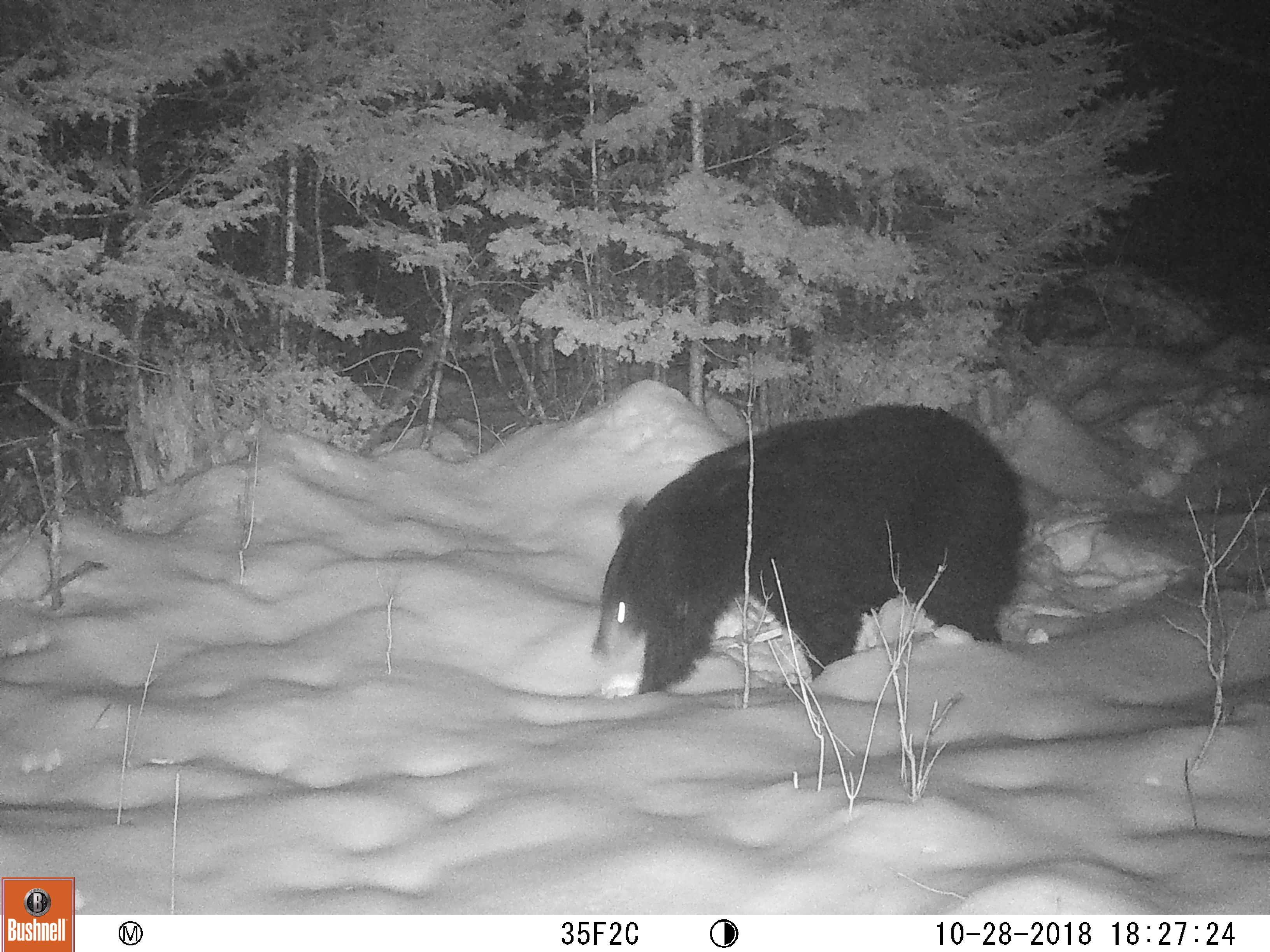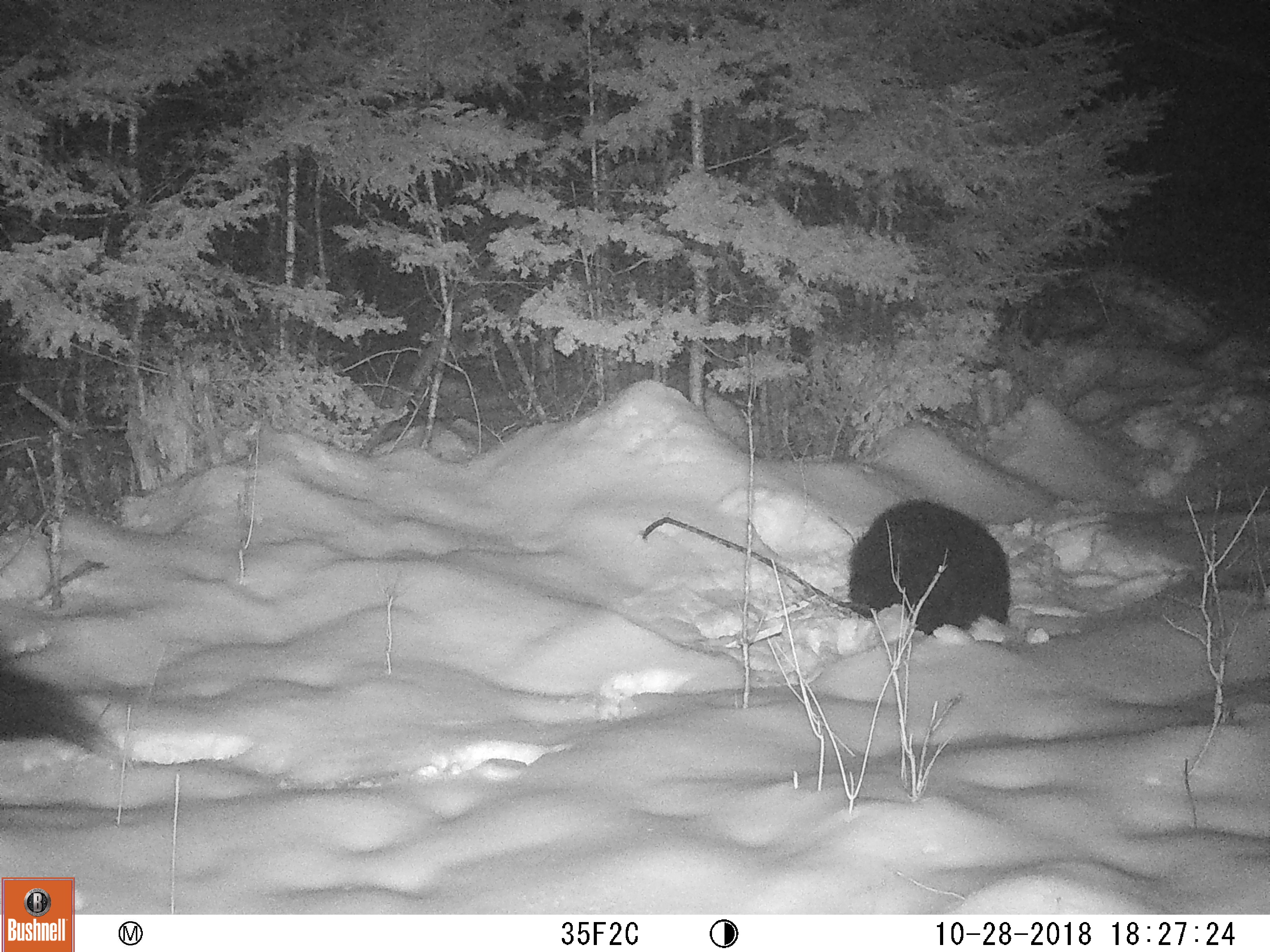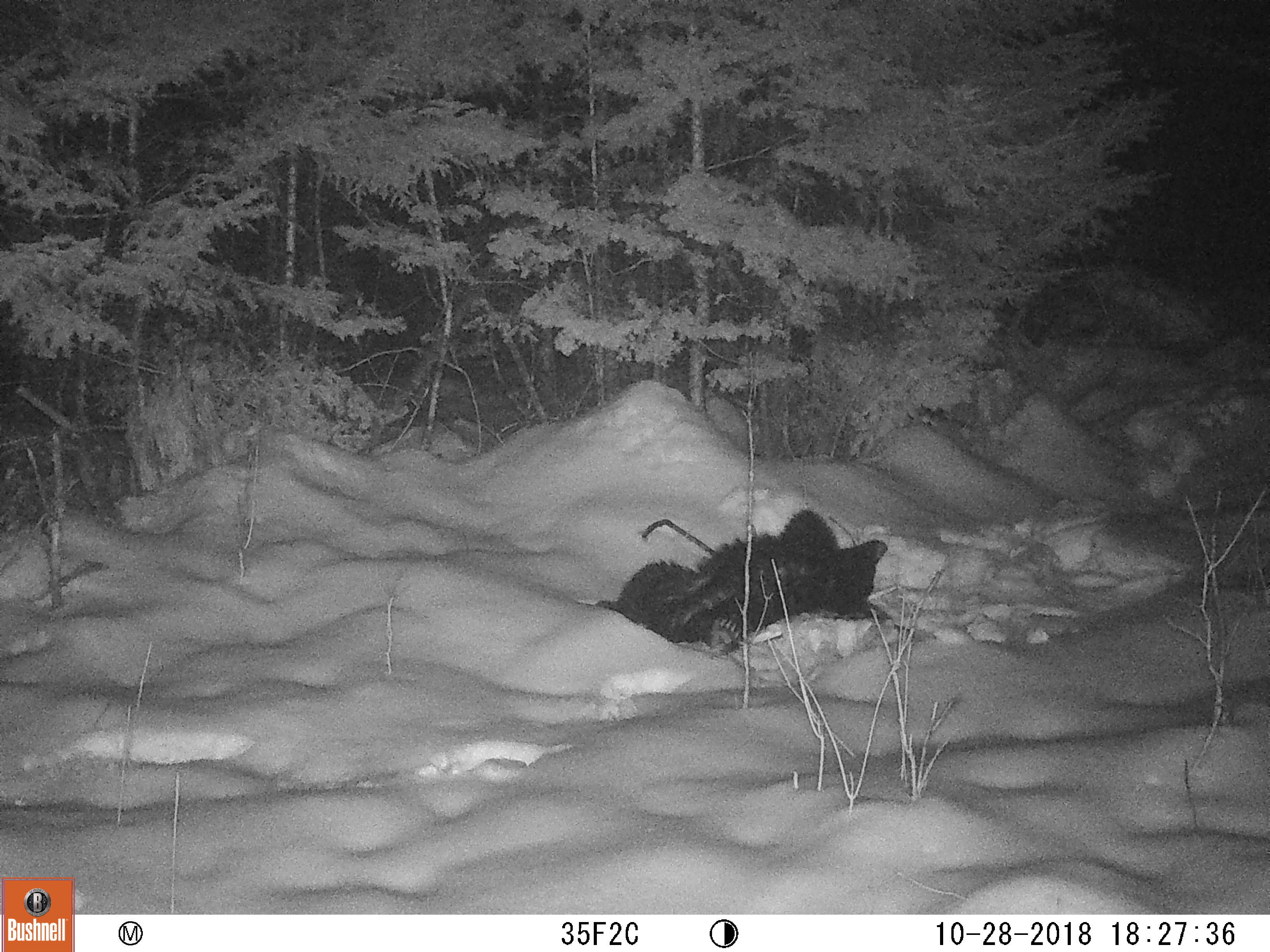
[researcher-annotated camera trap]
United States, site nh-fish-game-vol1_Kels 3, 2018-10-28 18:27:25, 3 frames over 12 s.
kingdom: Animalia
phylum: Chordata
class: Mammalia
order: Carnivora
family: Ursidae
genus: Ursus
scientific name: Ursus americanus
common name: black bear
Black bear (Ursus americanus).